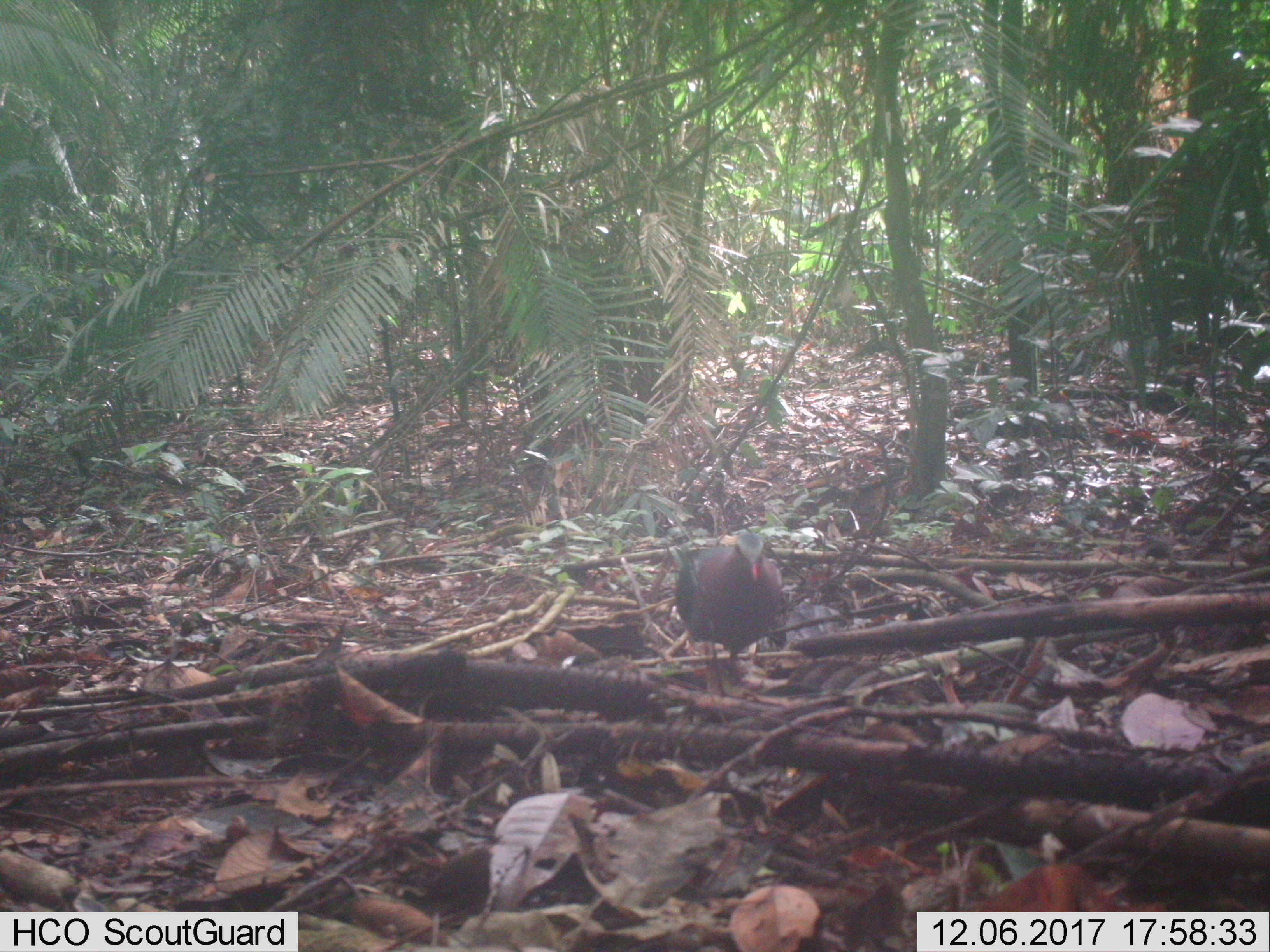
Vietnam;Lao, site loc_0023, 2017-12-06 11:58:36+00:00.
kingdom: Animalia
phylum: Chordata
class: Aves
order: Columbiformes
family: Columbidae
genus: Chalcophaps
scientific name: Chalcophaps indica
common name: emerald dove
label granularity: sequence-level